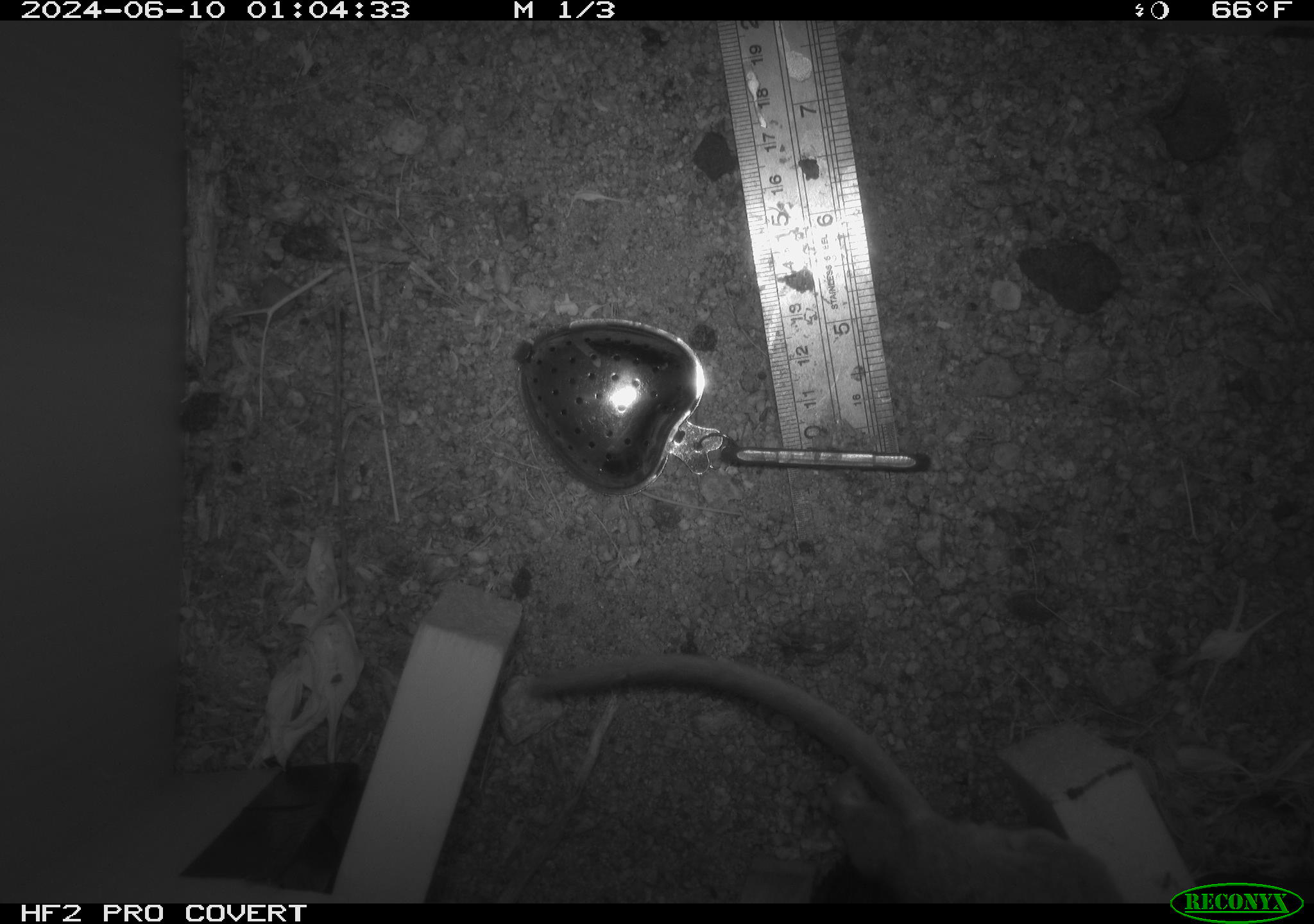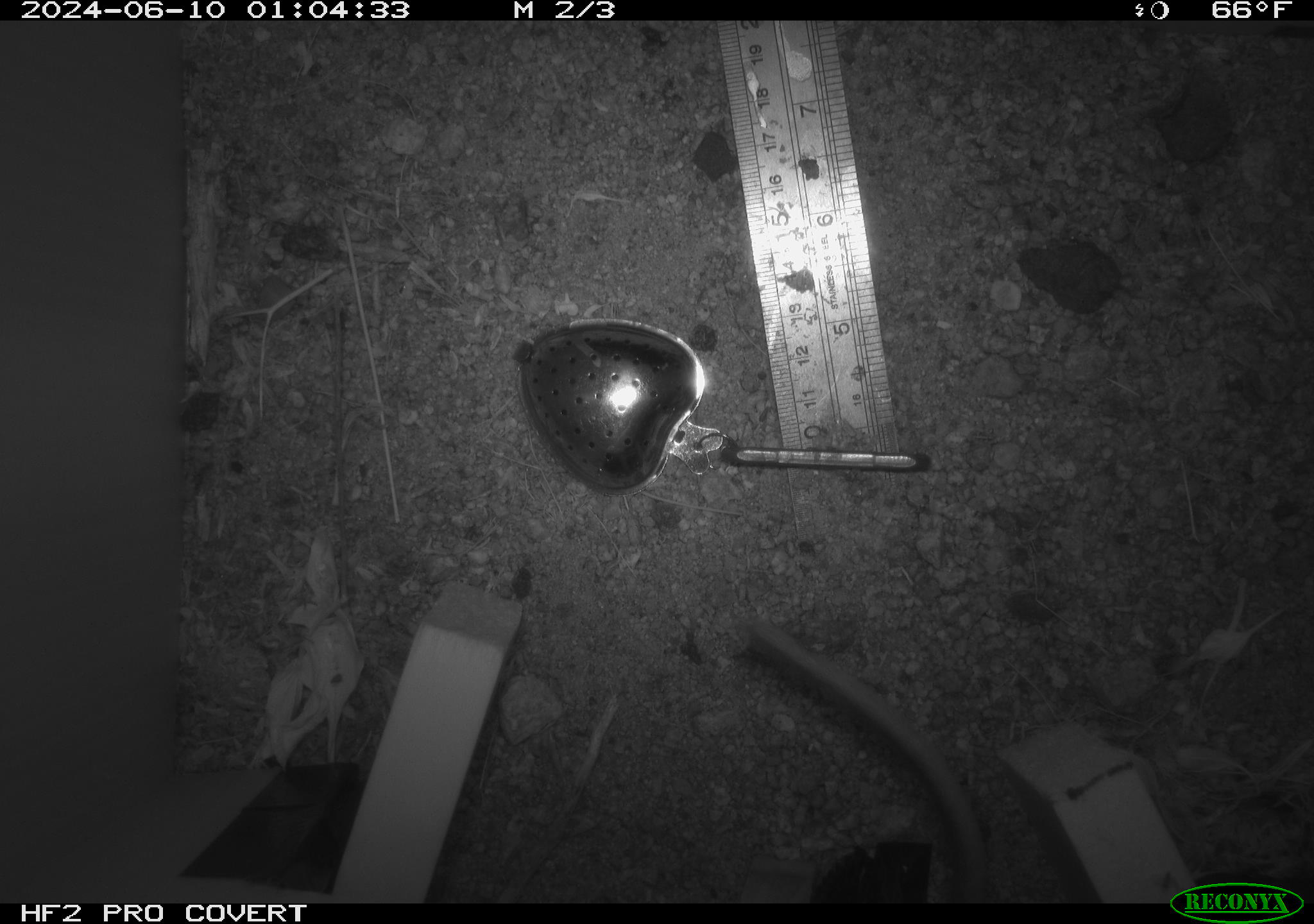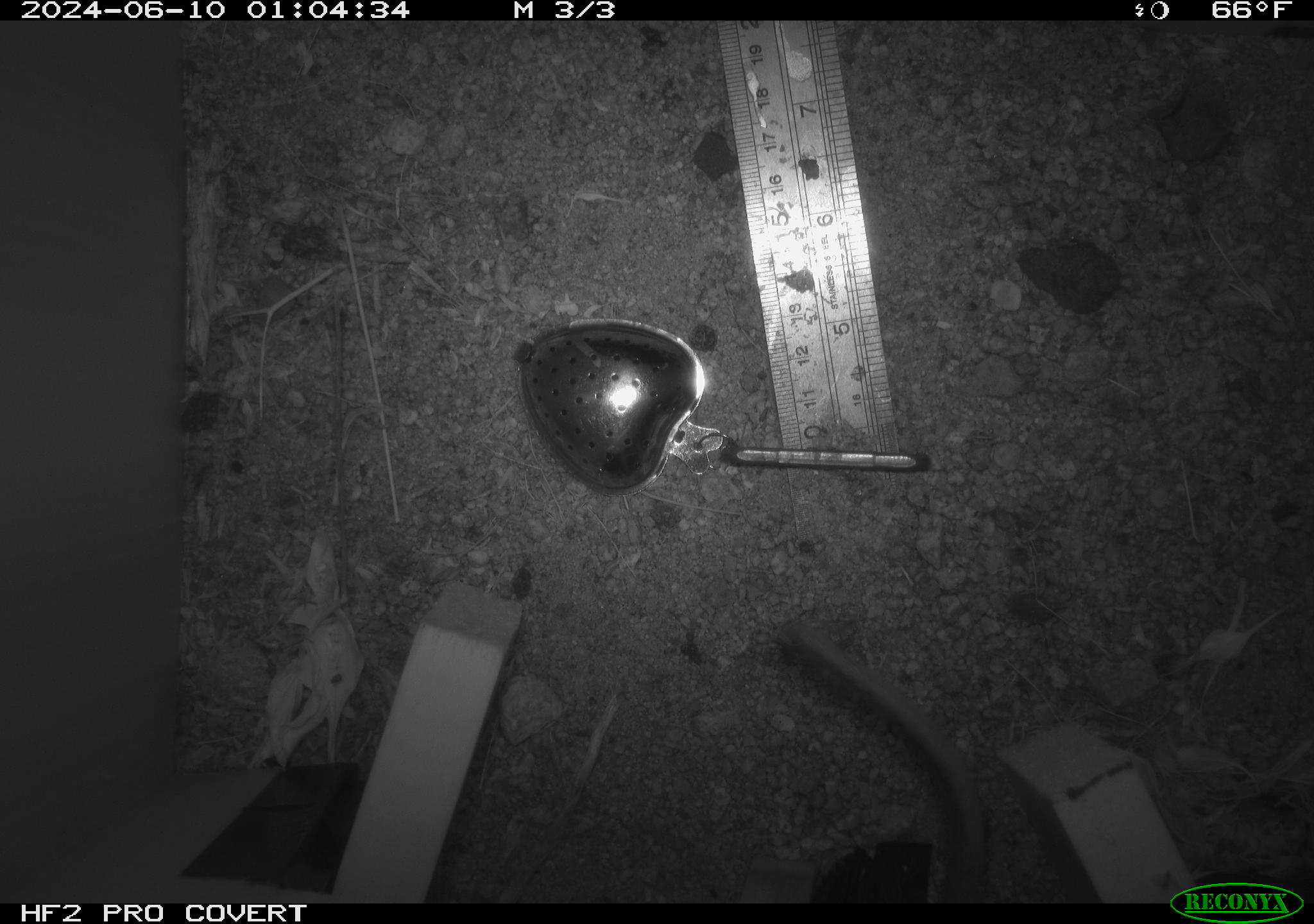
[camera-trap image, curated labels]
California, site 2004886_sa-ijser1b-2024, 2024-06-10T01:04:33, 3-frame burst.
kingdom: Animalia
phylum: Chordata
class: Mammalia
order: Rodentia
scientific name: Rodentia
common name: woodrat or rat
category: woodrat or rat species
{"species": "woodrat or rat species (woodrat or rat) (Rodentia)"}